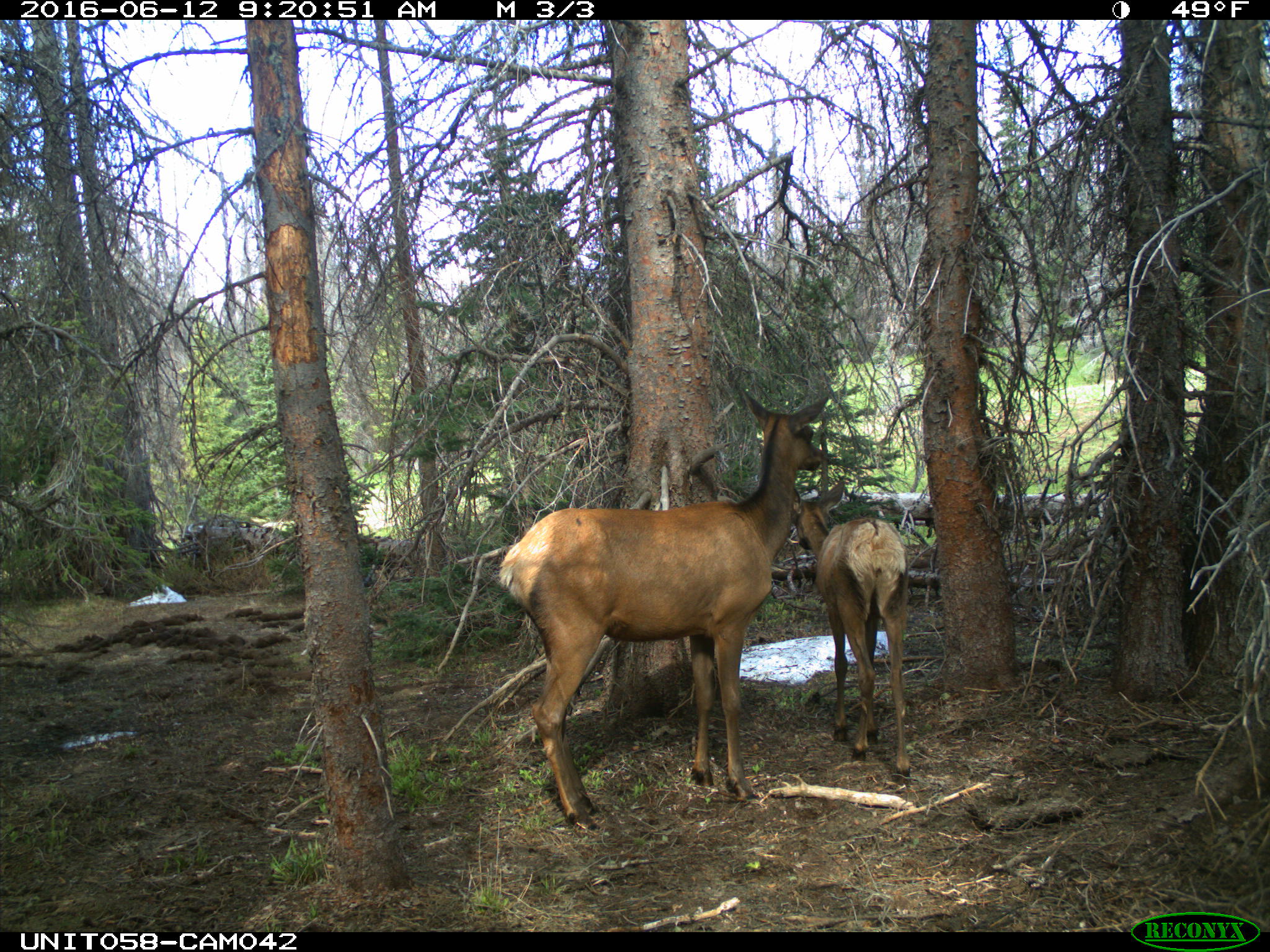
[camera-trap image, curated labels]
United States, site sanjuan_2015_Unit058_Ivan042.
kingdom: Animalia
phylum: Chordata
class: Mammalia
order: Artiodactyla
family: Cervidae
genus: Cervus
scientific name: Cervus elaphus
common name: red deer